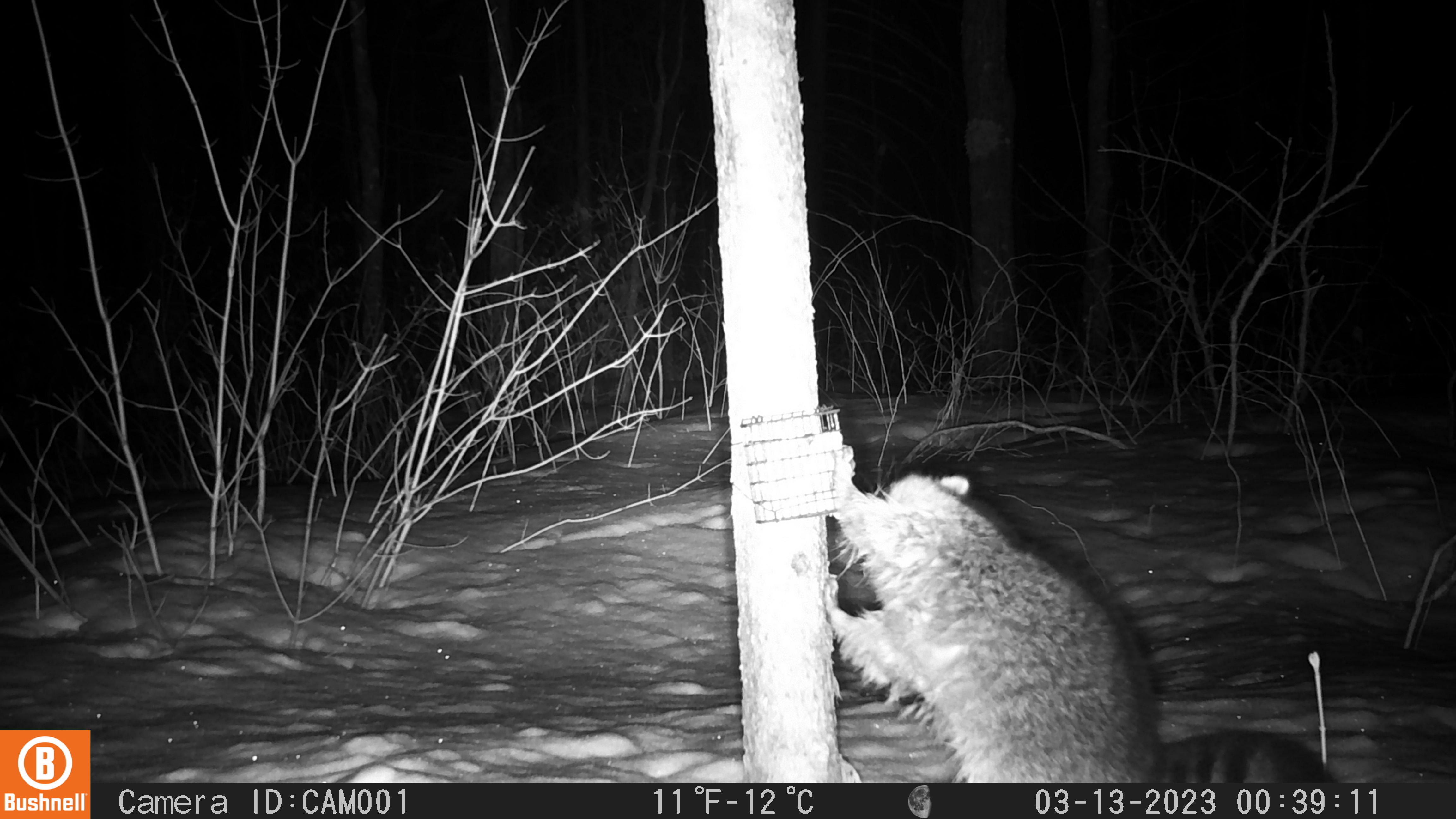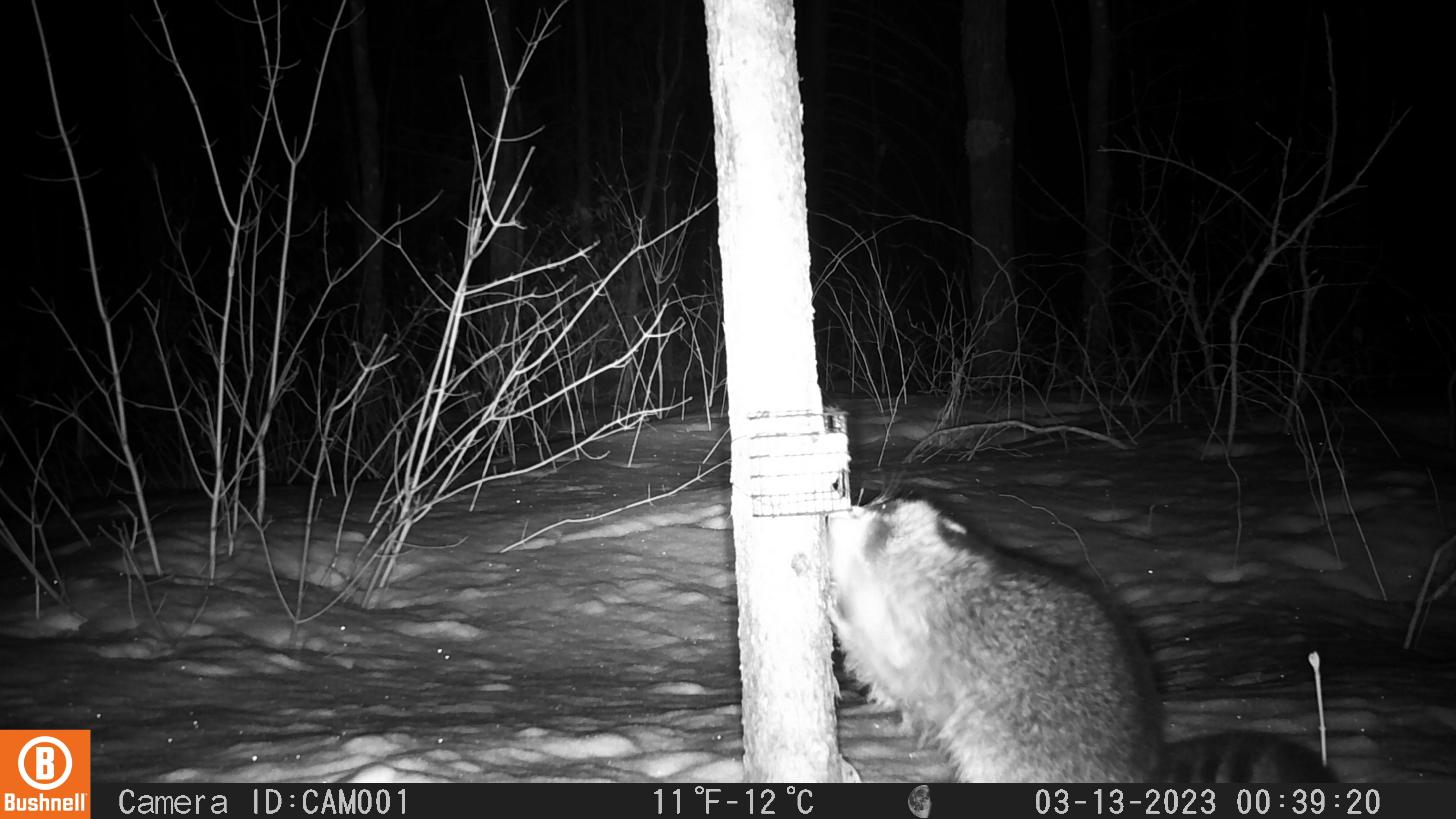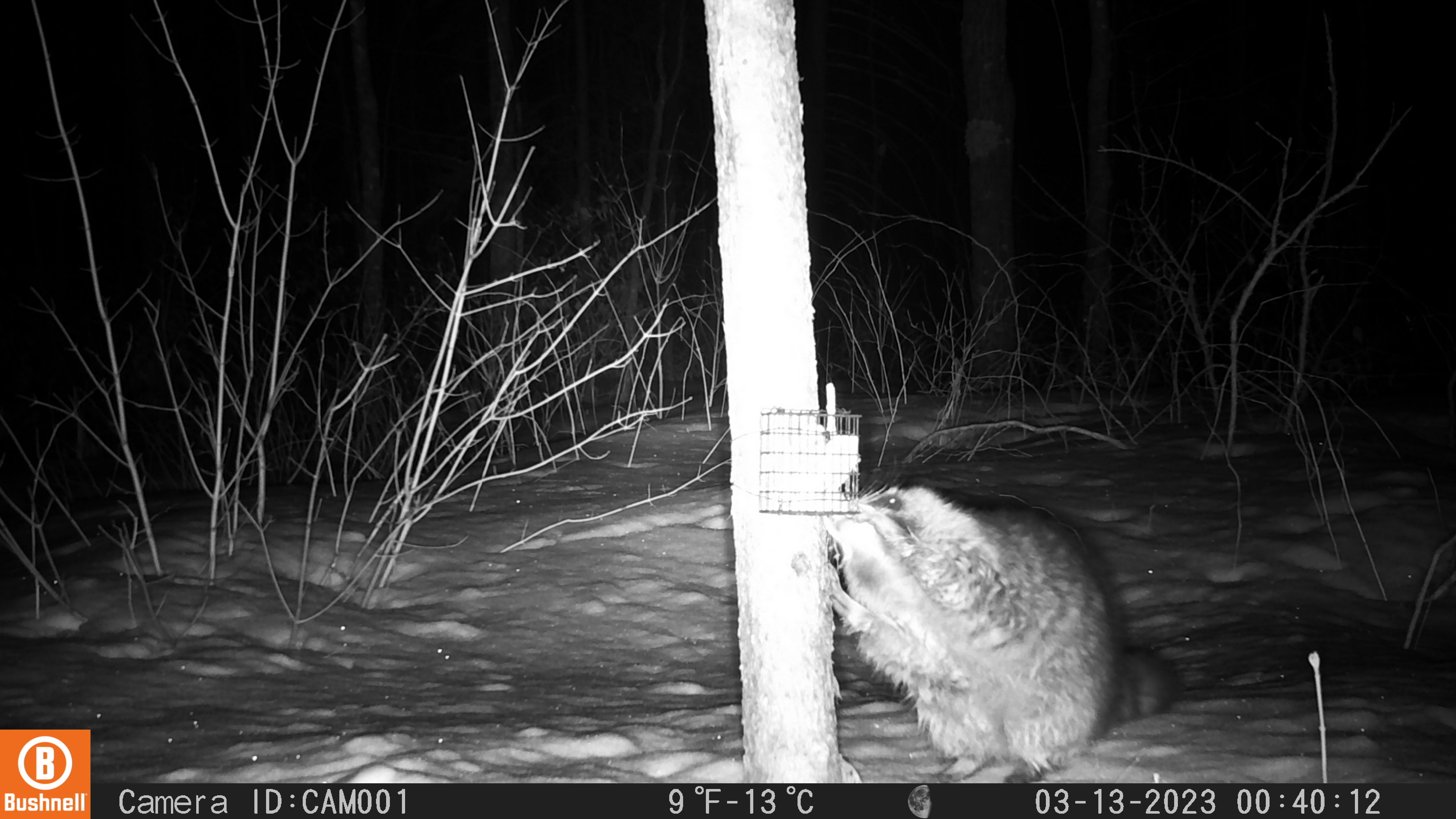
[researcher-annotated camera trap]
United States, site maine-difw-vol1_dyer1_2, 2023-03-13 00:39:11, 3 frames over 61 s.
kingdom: Animalia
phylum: Chordata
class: Mammalia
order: Carnivora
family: Procyonidae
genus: Procyon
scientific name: Procyon lotor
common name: raccoon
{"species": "raccoon (Procyon lotor)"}